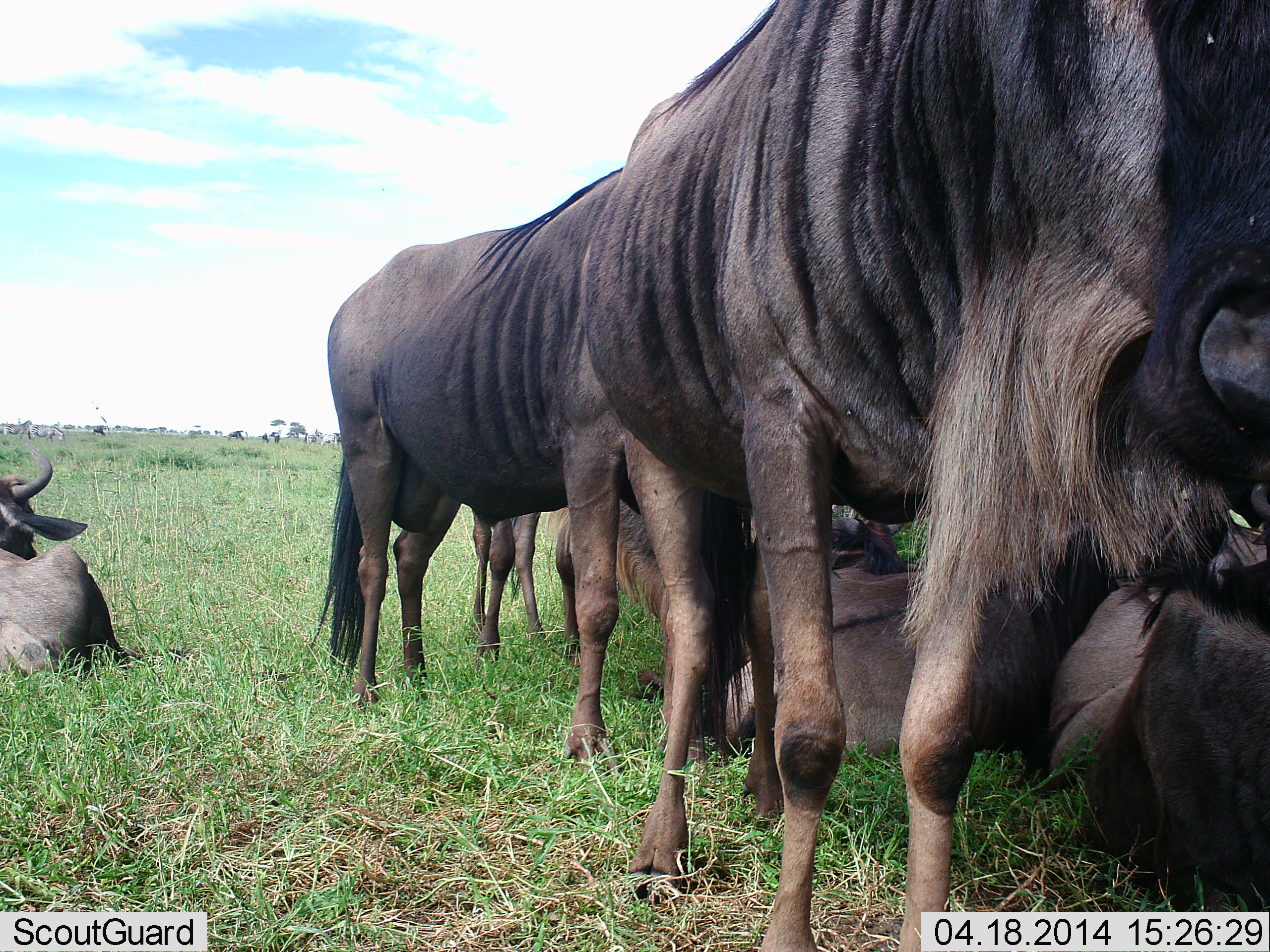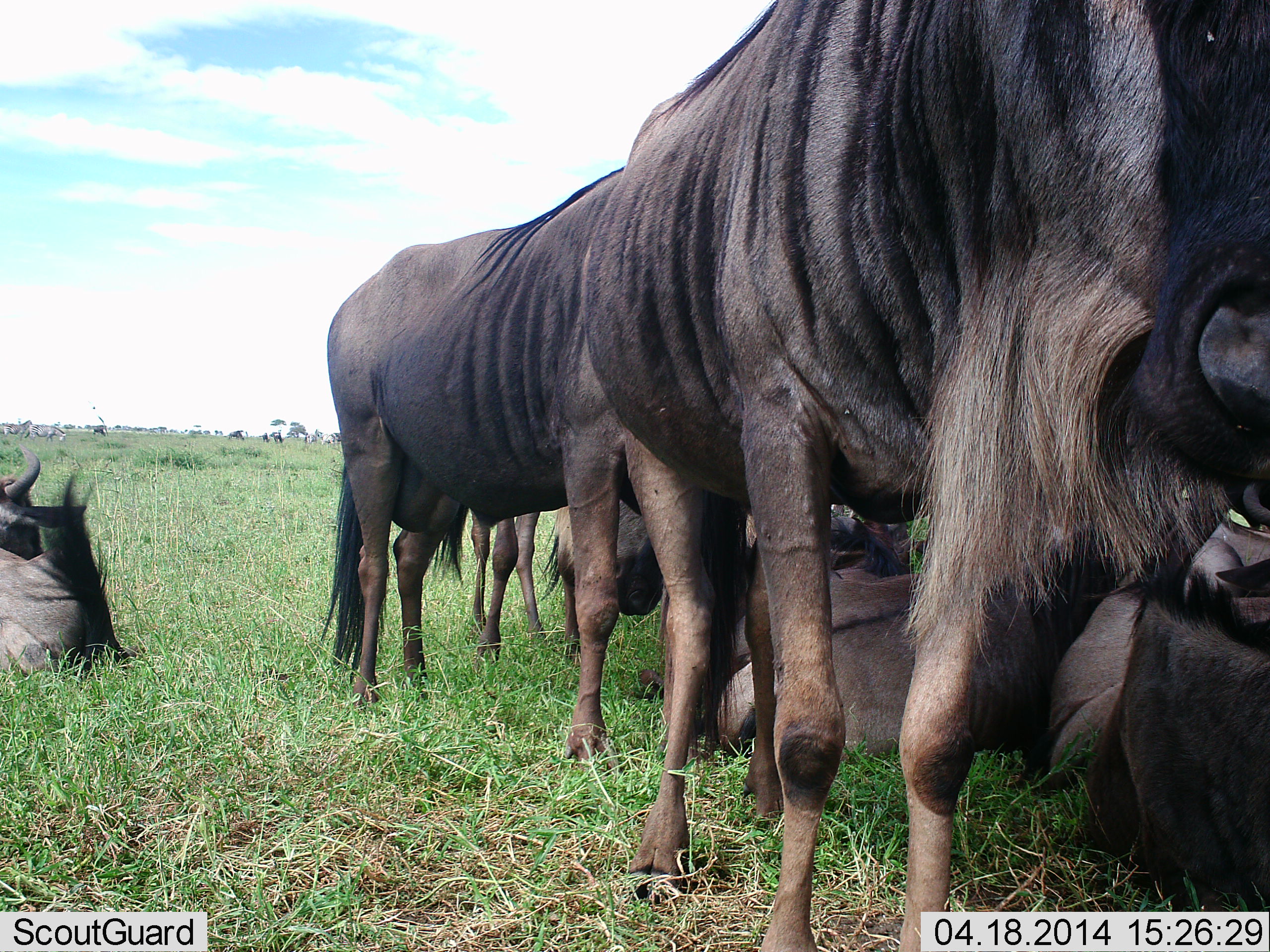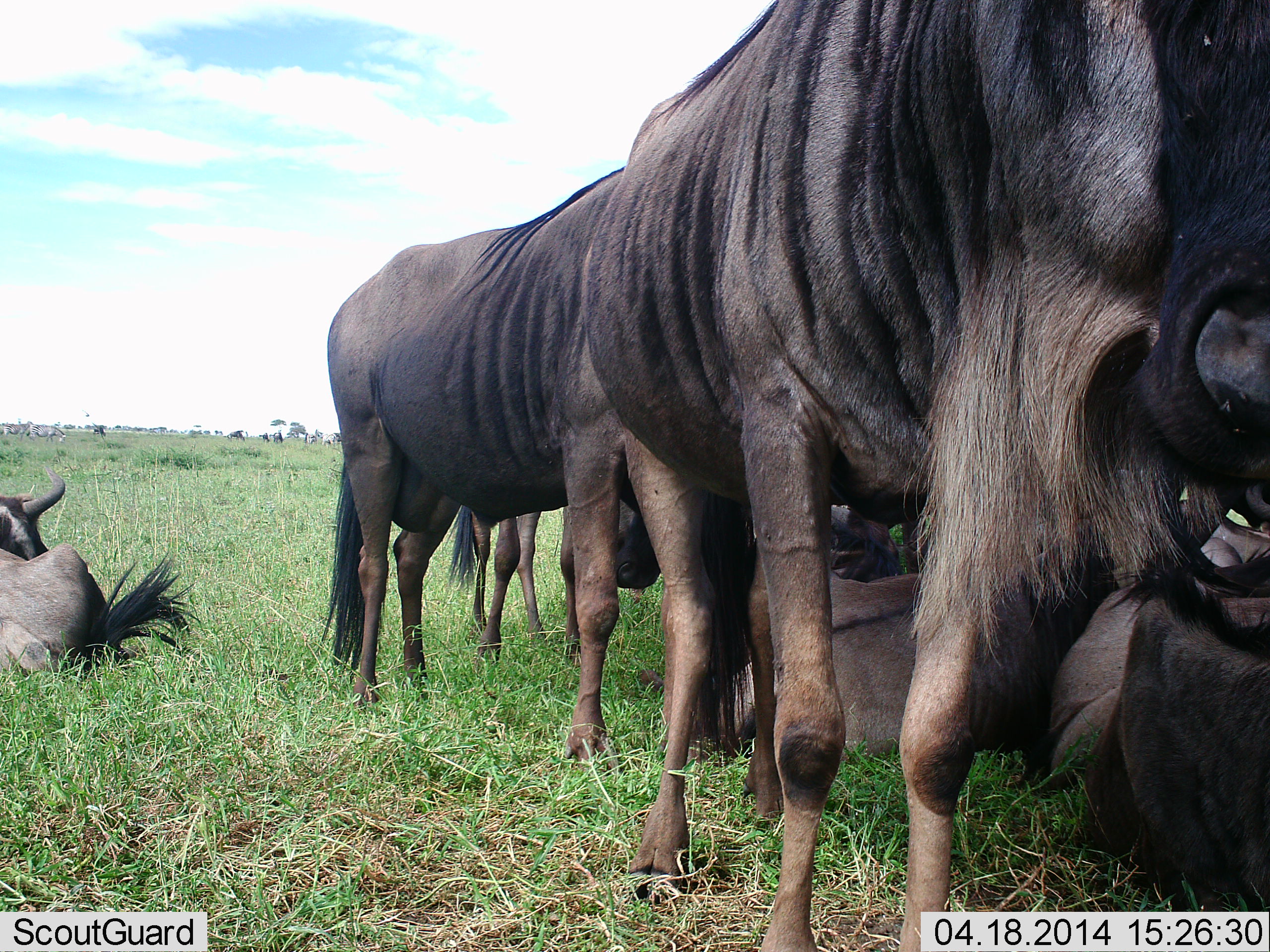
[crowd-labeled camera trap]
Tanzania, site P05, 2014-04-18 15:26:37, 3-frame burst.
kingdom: Animalia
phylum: Chordata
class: Mammalia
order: Artiodactyla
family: Bovidae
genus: Connochaetes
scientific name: Connochaetes taurinus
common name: blue wildebeest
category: wildebeest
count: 7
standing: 73%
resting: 100%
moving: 0%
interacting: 27%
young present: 0%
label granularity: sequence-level